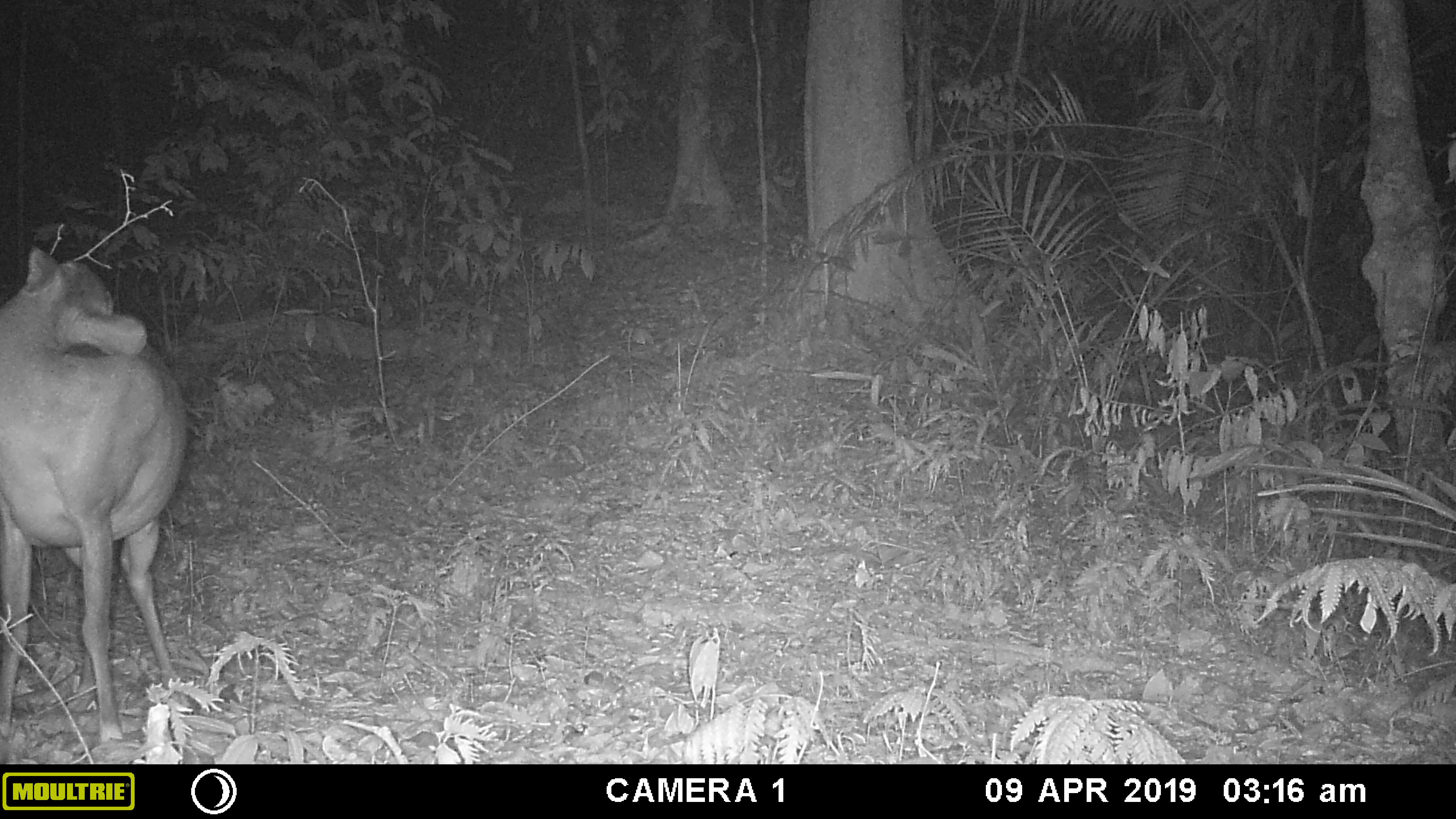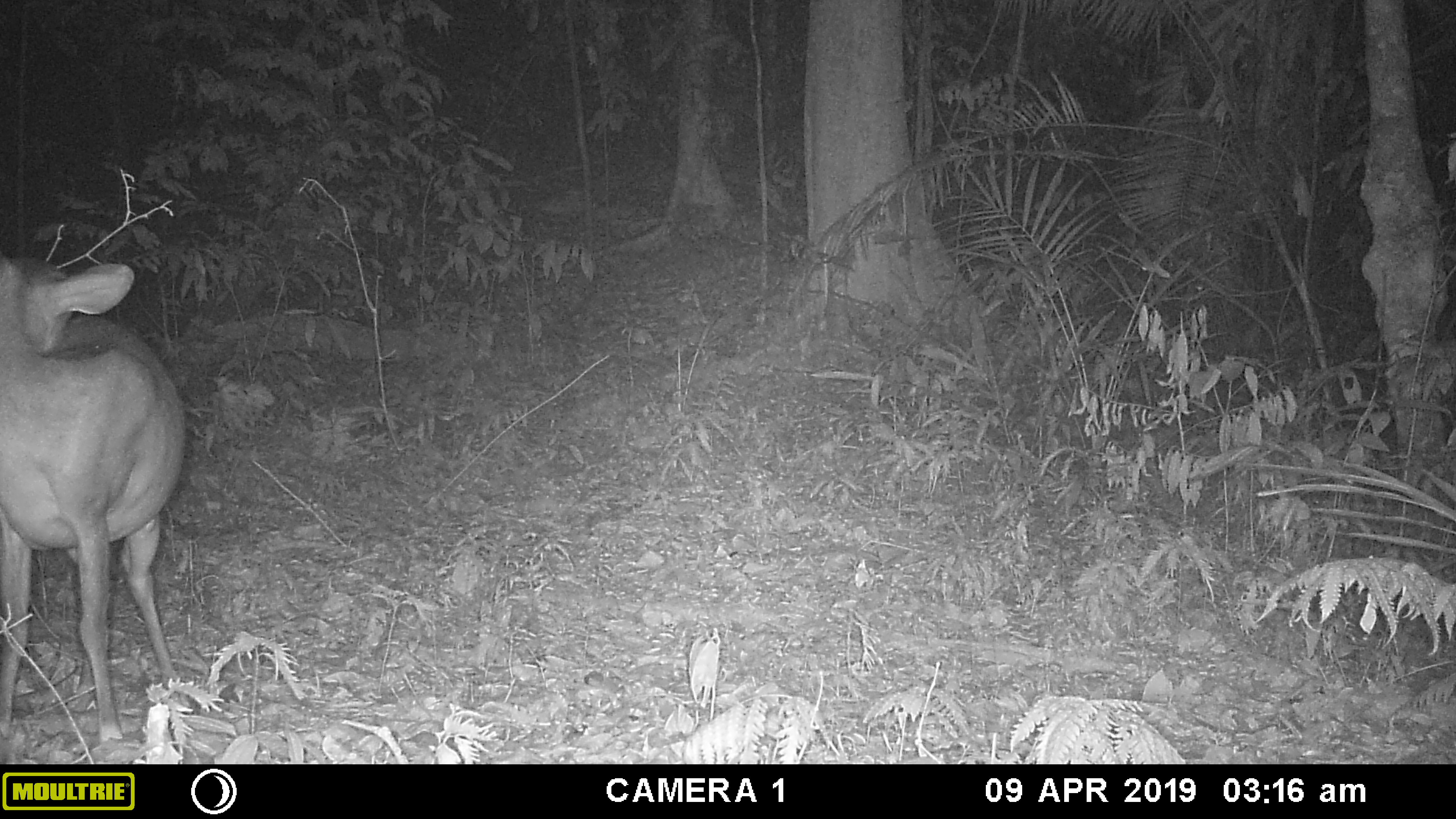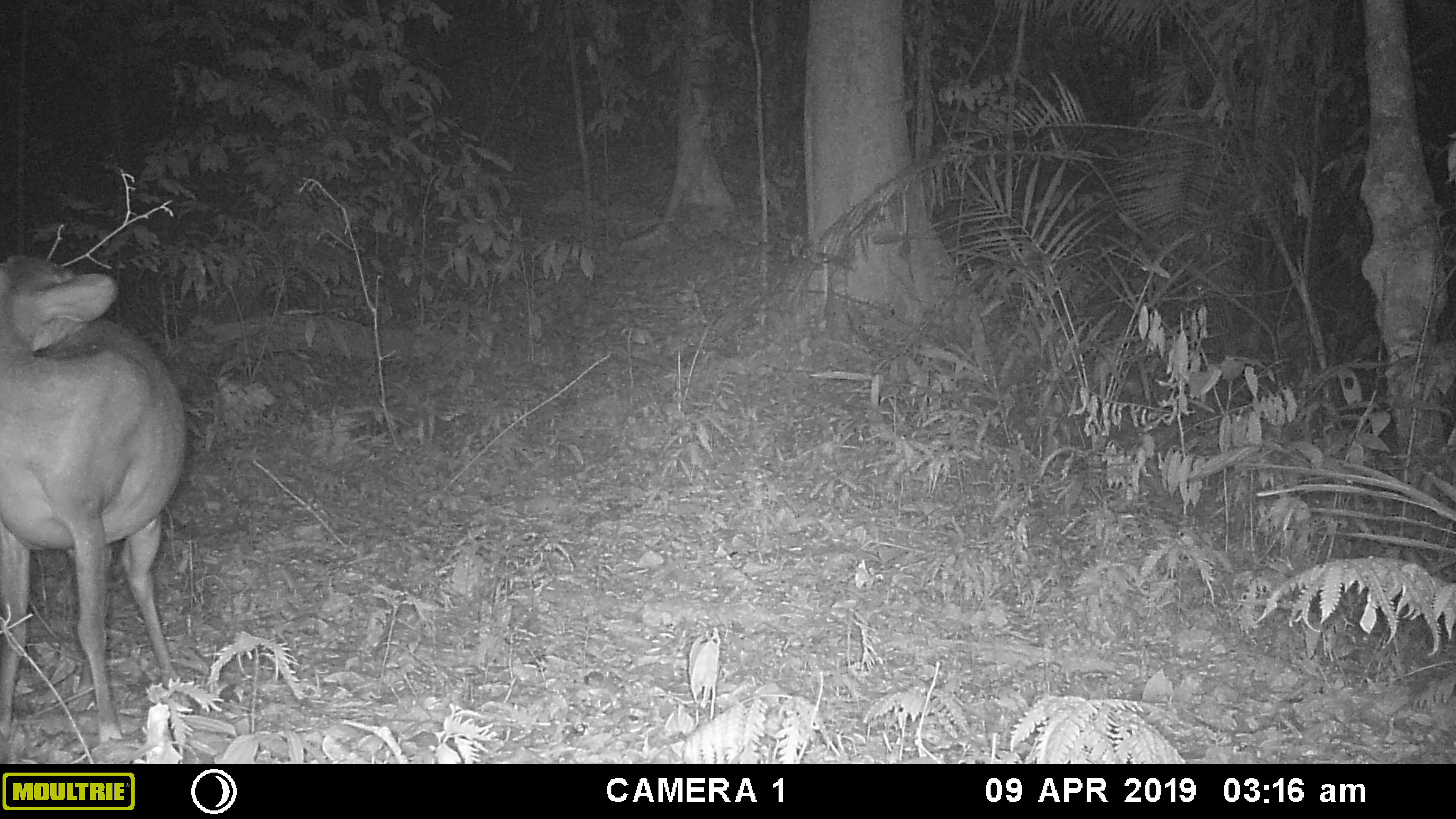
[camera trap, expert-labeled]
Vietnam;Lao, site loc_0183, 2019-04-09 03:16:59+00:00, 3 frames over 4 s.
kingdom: Animalia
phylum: Chordata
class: Mammalia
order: Artiodactyla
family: Cervidae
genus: Muntiacus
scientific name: Muntiacus vuquangensis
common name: large-antlered muntjac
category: large antlered muntjac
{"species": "large antlered muntjac (large-antlered muntjac) (Muntiacus vuquangensis)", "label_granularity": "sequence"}